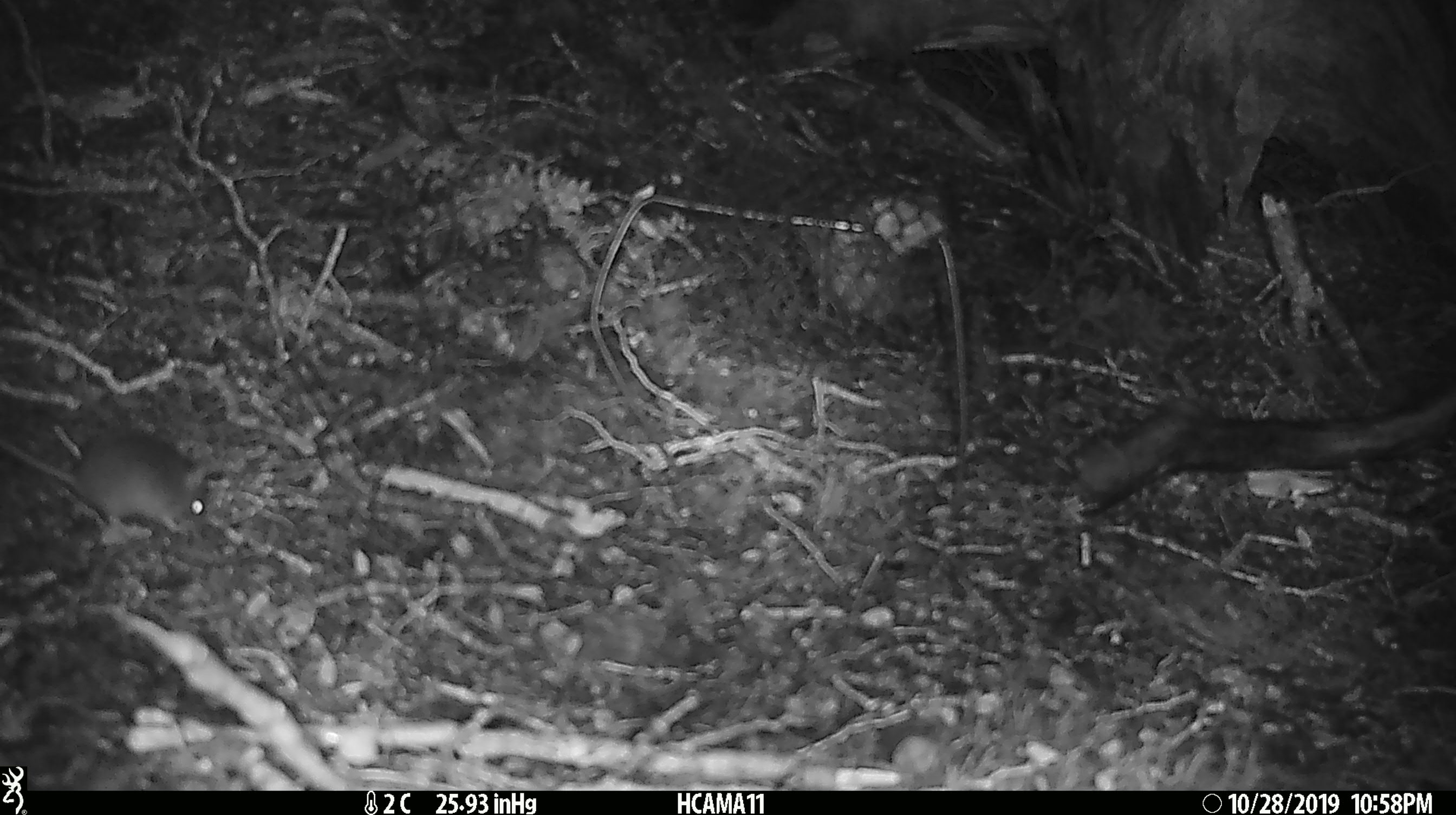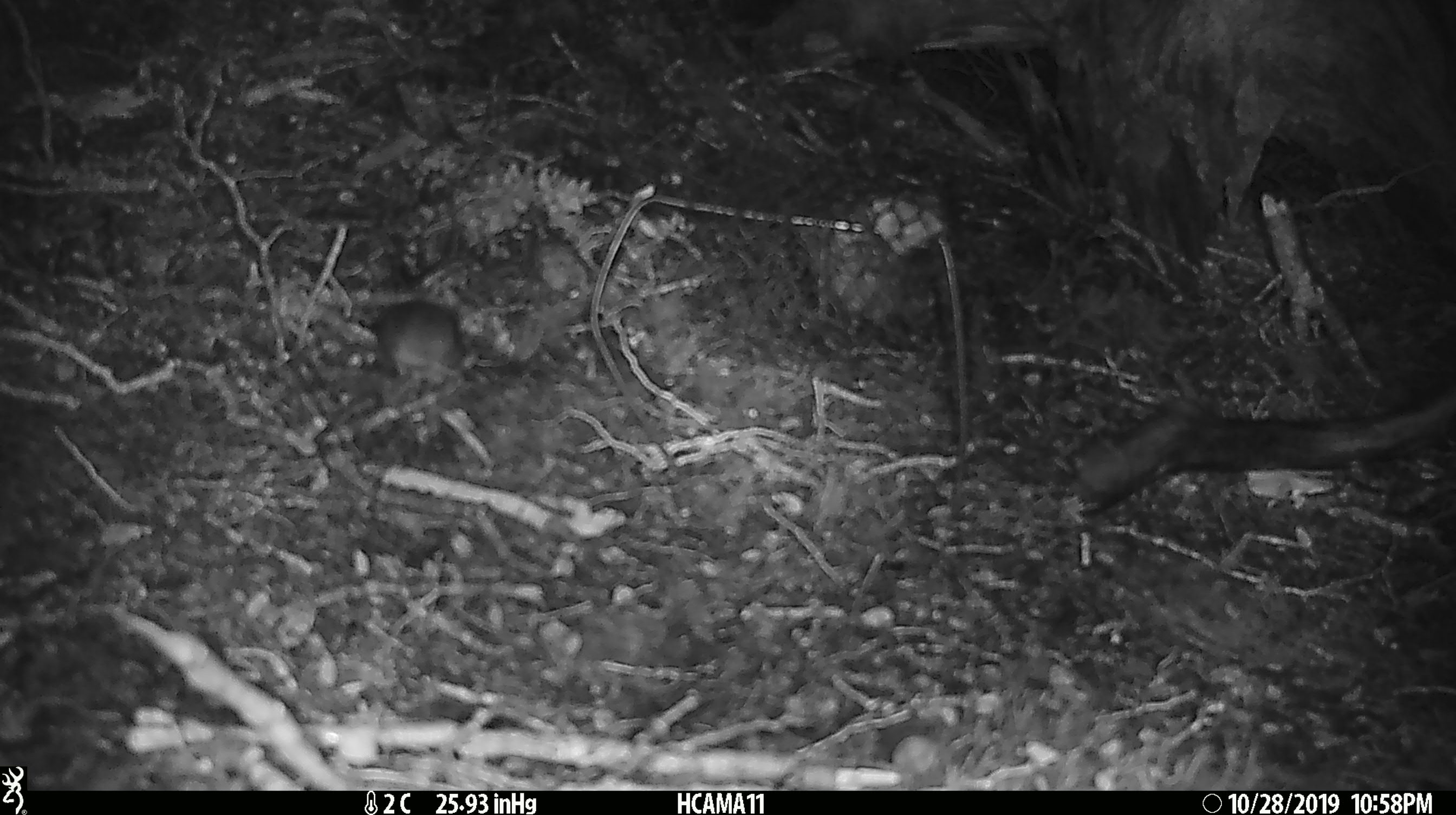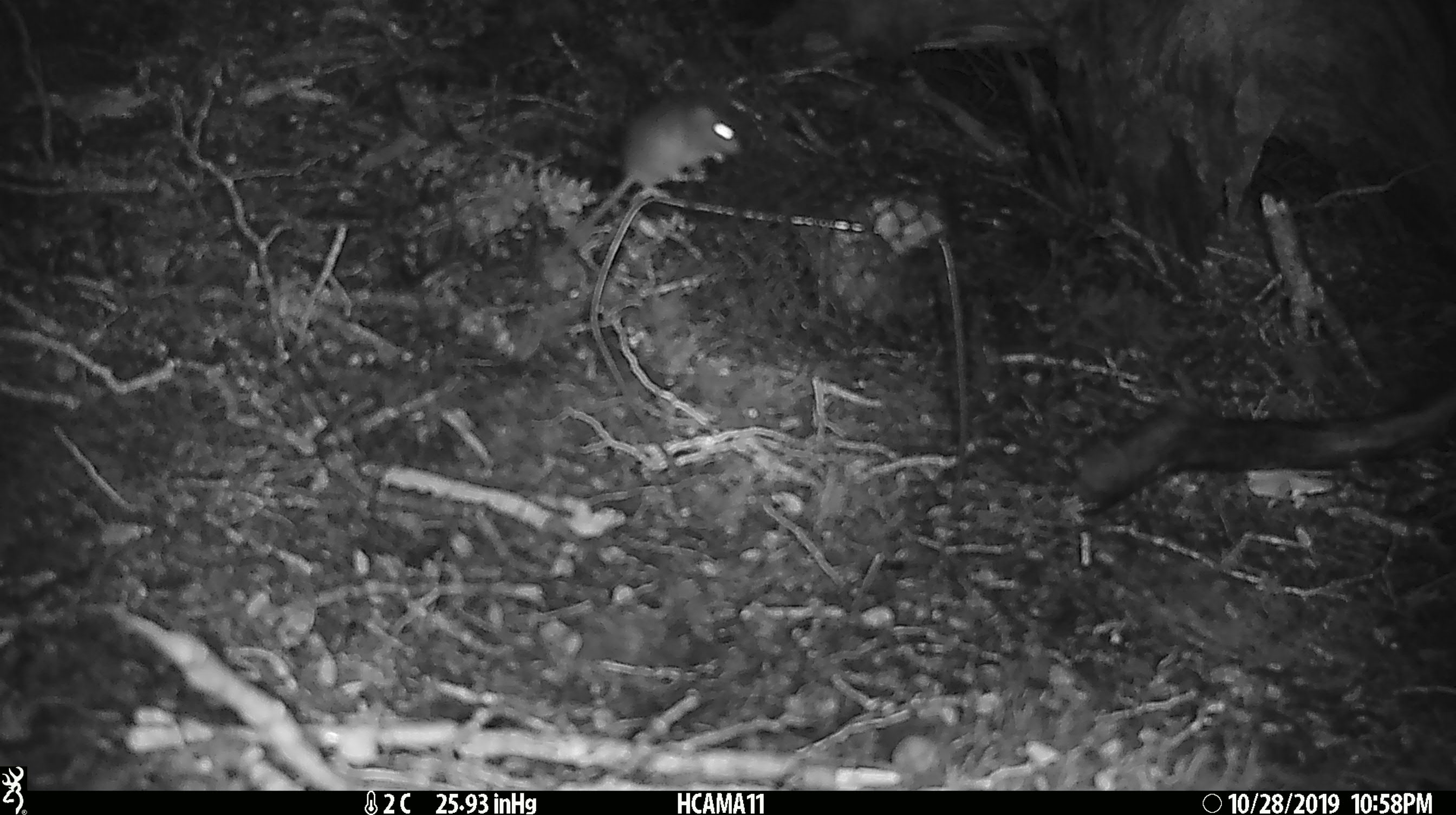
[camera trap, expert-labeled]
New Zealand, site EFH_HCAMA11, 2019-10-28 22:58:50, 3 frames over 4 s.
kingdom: Animalia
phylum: Chordata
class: Mammalia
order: Rodentia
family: Muridae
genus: Mus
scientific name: Mus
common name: mouse